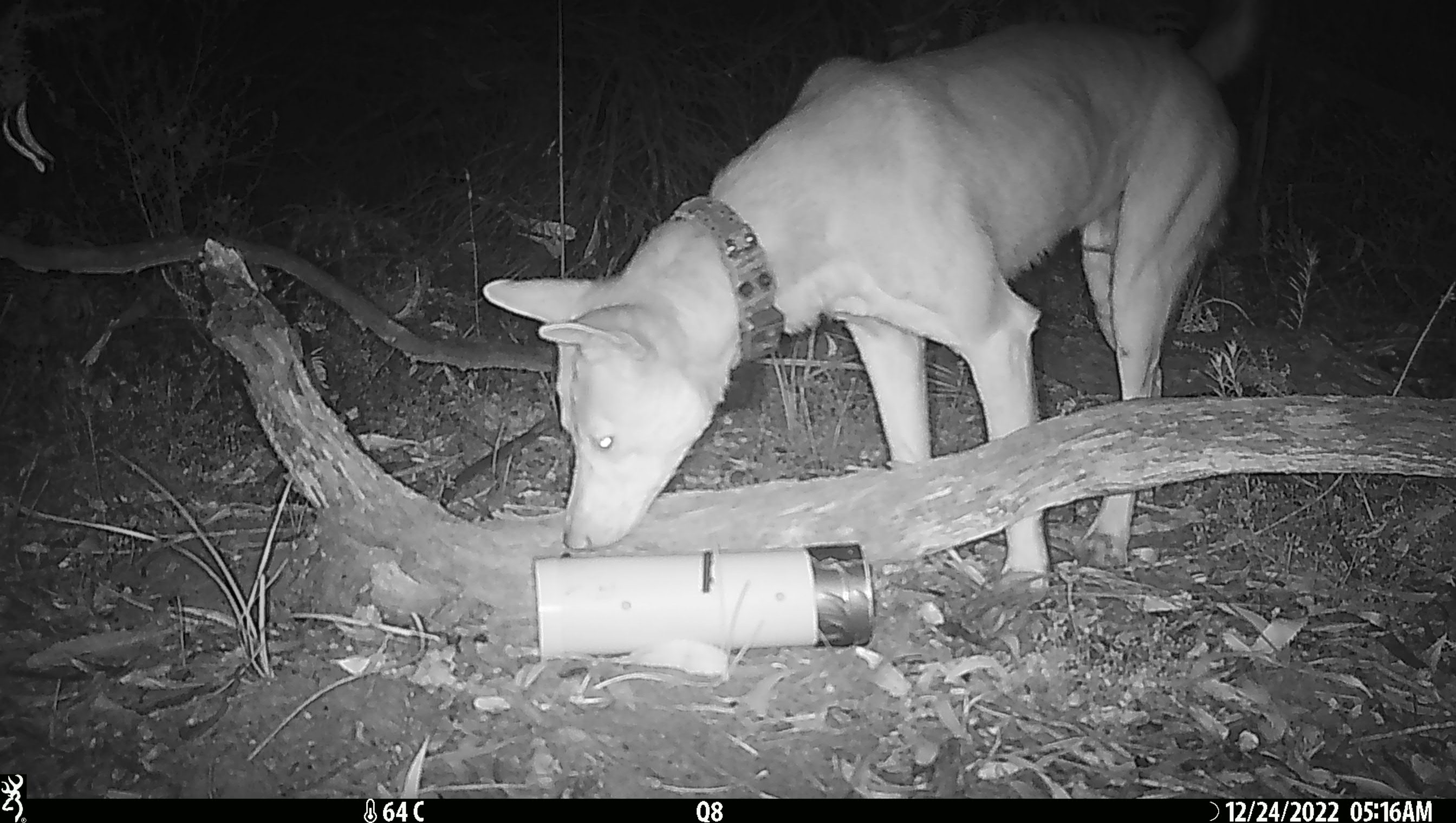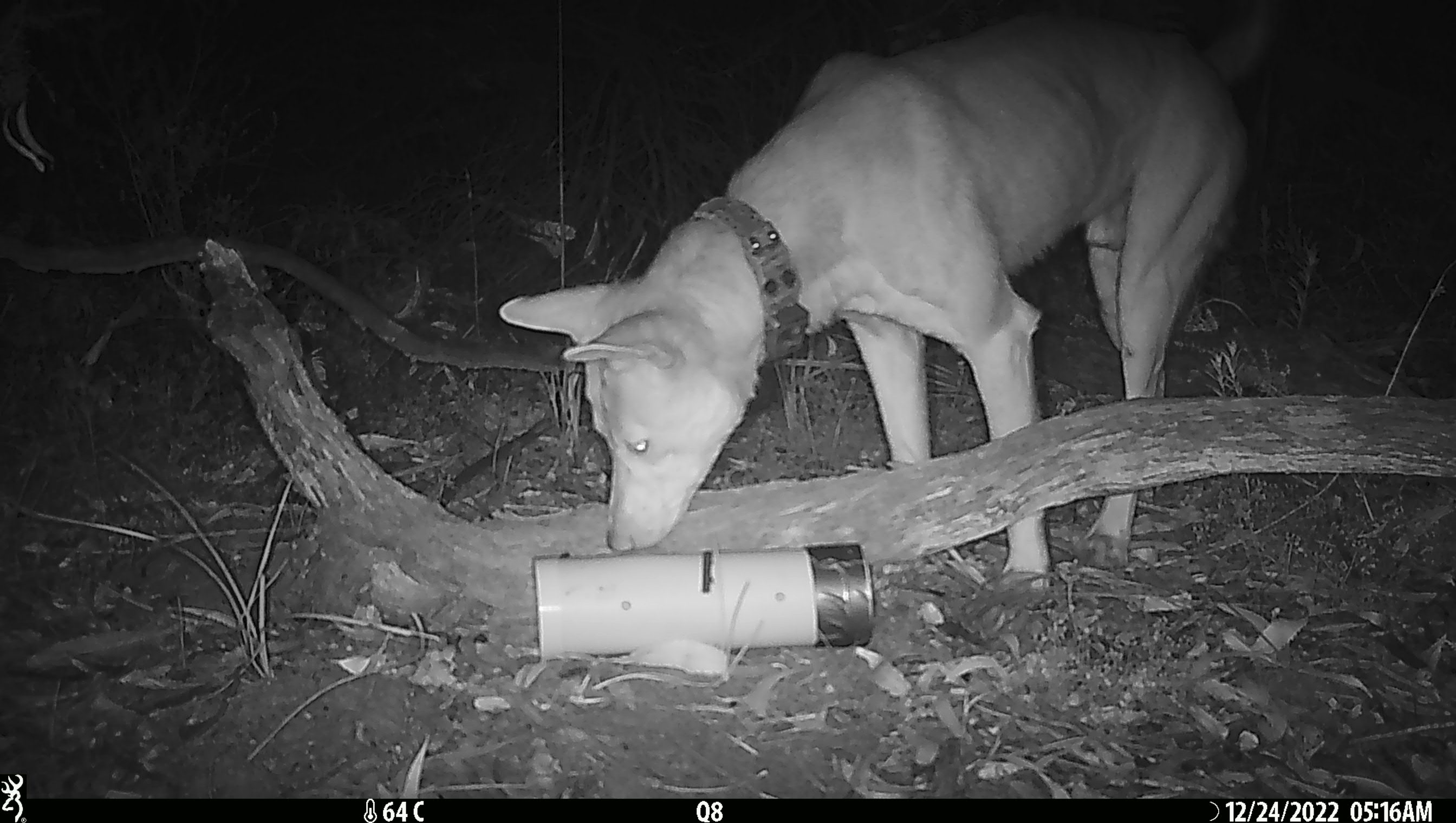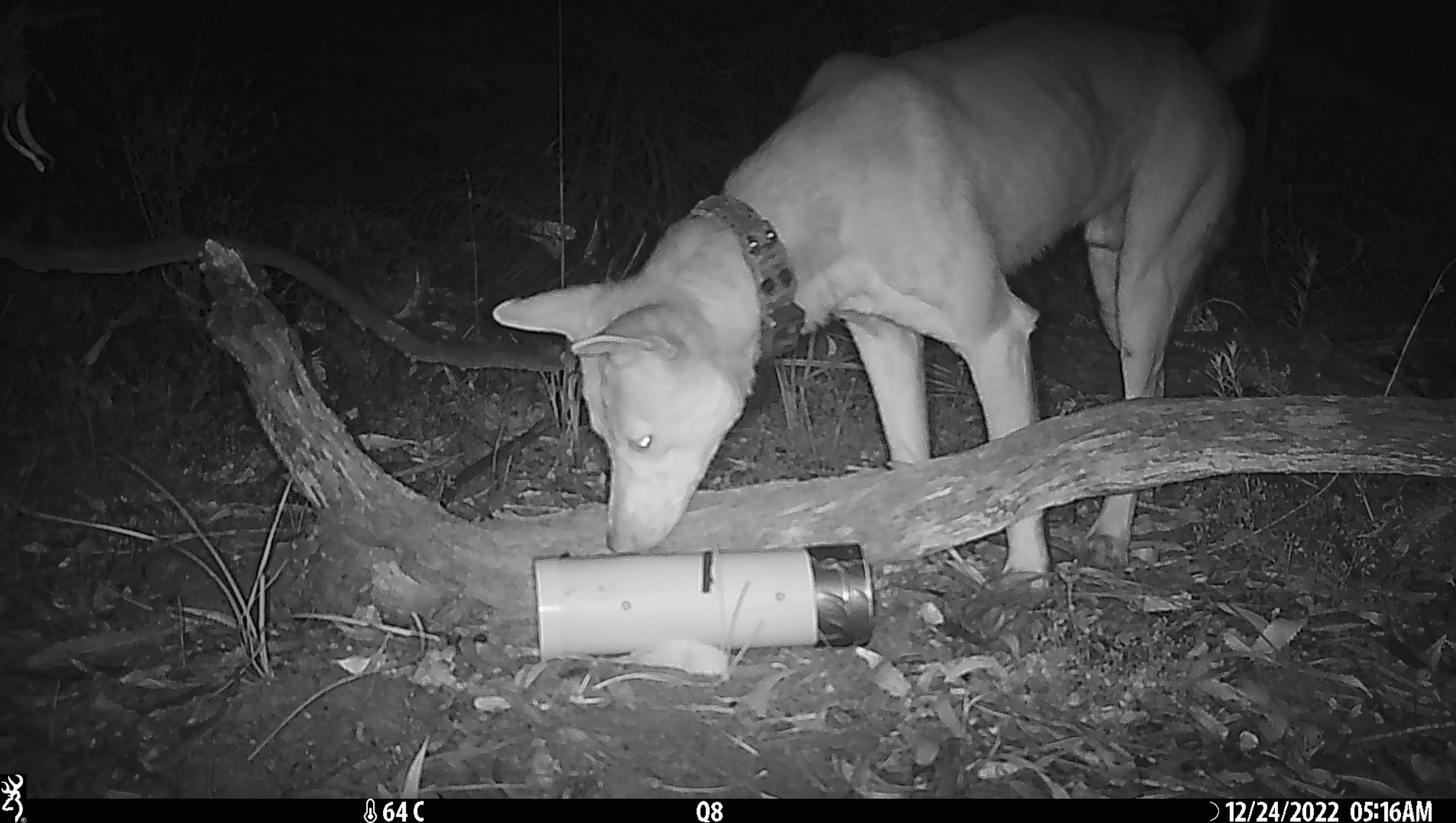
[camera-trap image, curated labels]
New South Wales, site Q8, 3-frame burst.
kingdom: Animalia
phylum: Chordata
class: Mammalia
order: Carnivora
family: Canidae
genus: Canis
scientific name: Canis familiaris dingo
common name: dingo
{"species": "dingo (Canis familiaris dingo)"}